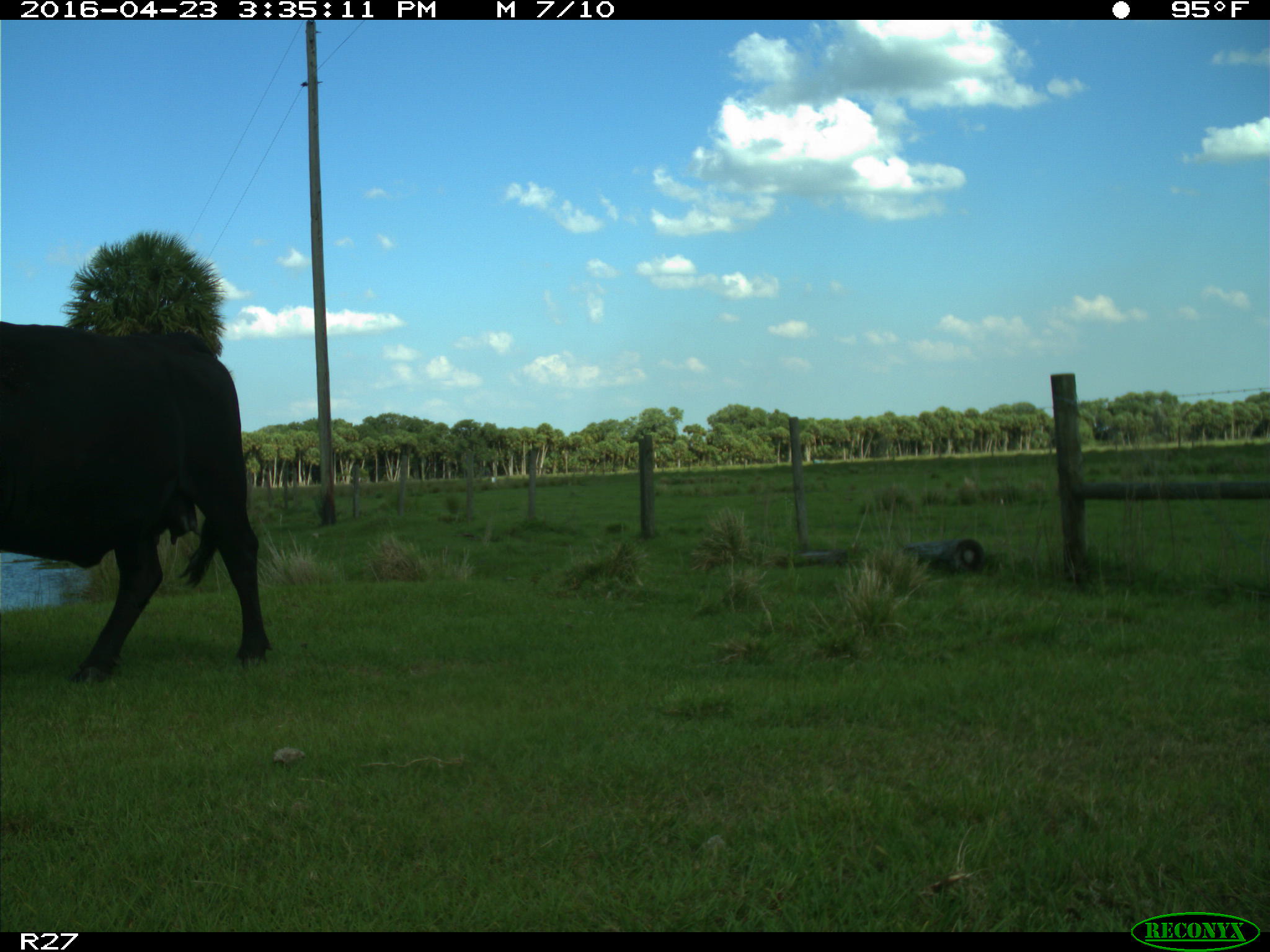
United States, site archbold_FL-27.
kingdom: Animalia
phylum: Chordata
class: Mammalia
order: Artiodactyla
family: Bovidae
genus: Bos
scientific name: Bos taurus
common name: domestic cow